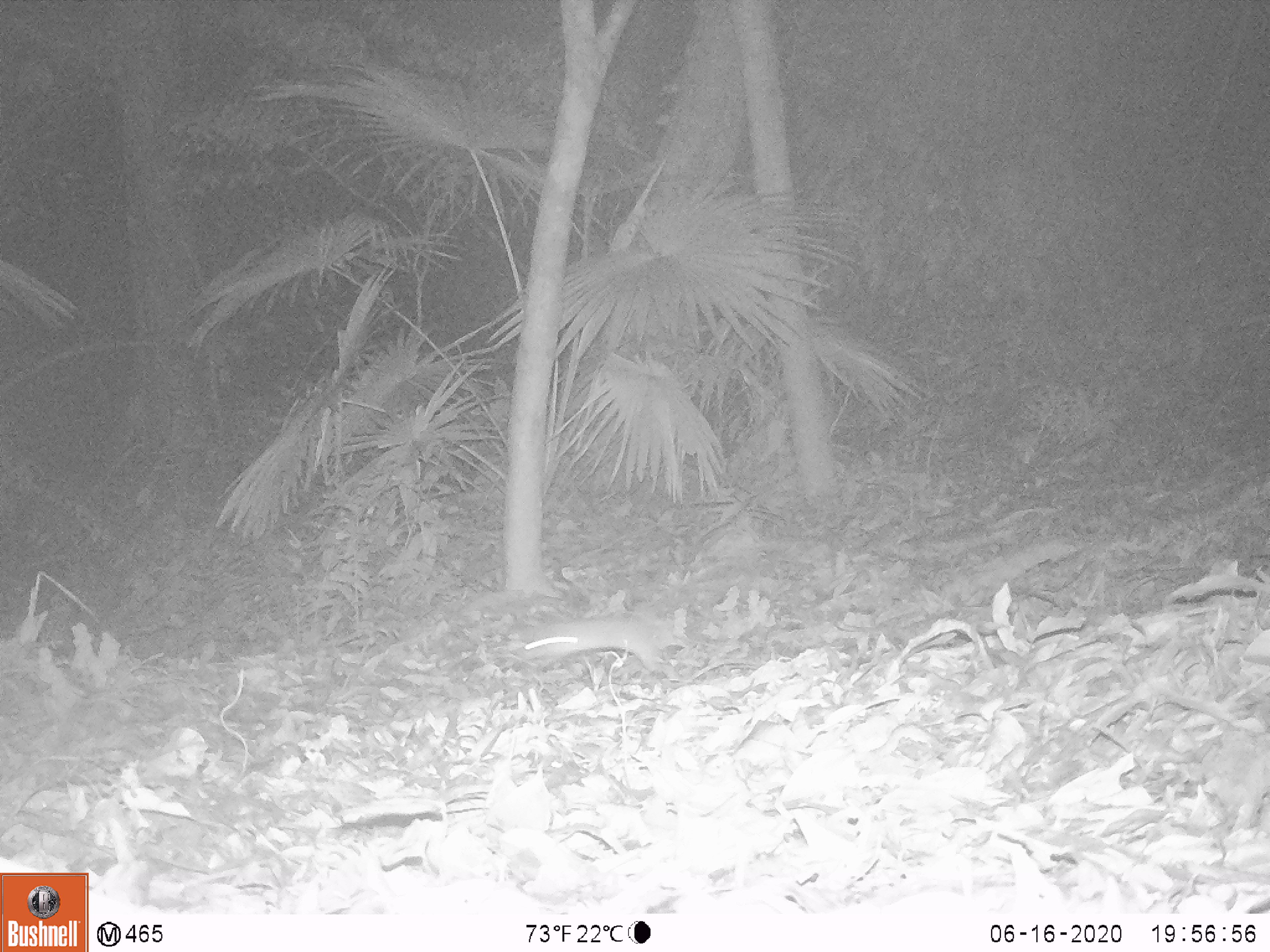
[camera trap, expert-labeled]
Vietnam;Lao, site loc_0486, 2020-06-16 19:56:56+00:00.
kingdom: Animalia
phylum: Chordata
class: Mammalia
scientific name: Mammalia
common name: mammal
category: unidentified small mammal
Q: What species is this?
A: Unidentified small mammal (mammal) (Mammalia).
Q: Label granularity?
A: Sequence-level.